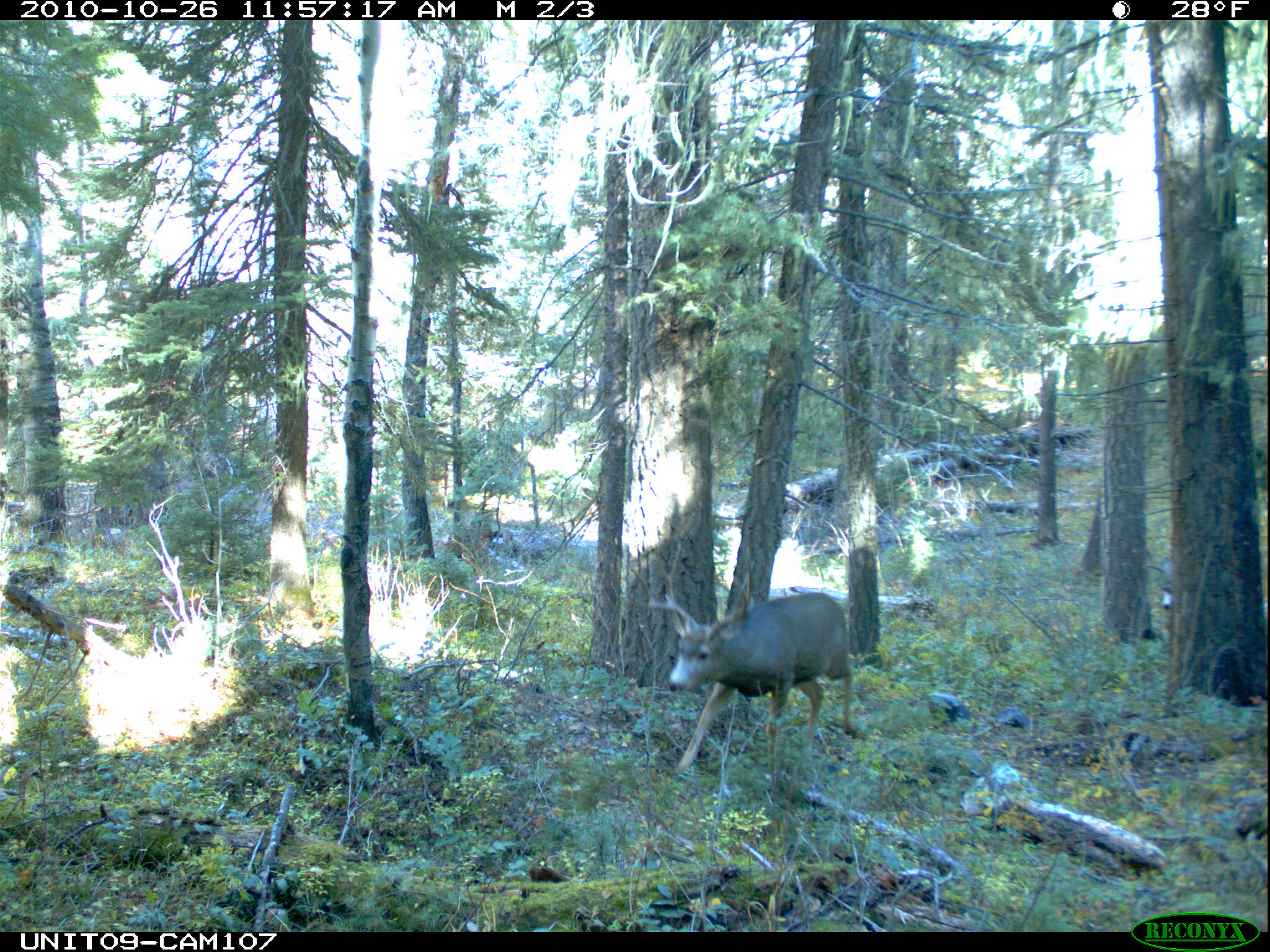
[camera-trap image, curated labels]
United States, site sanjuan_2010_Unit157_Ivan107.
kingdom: Animalia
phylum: Chordata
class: Mammalia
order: Artiodactyla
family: Cervidae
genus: Odocoileus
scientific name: Odocoileus hemionus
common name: mule deer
Odocoileus hemionus (mule deer).